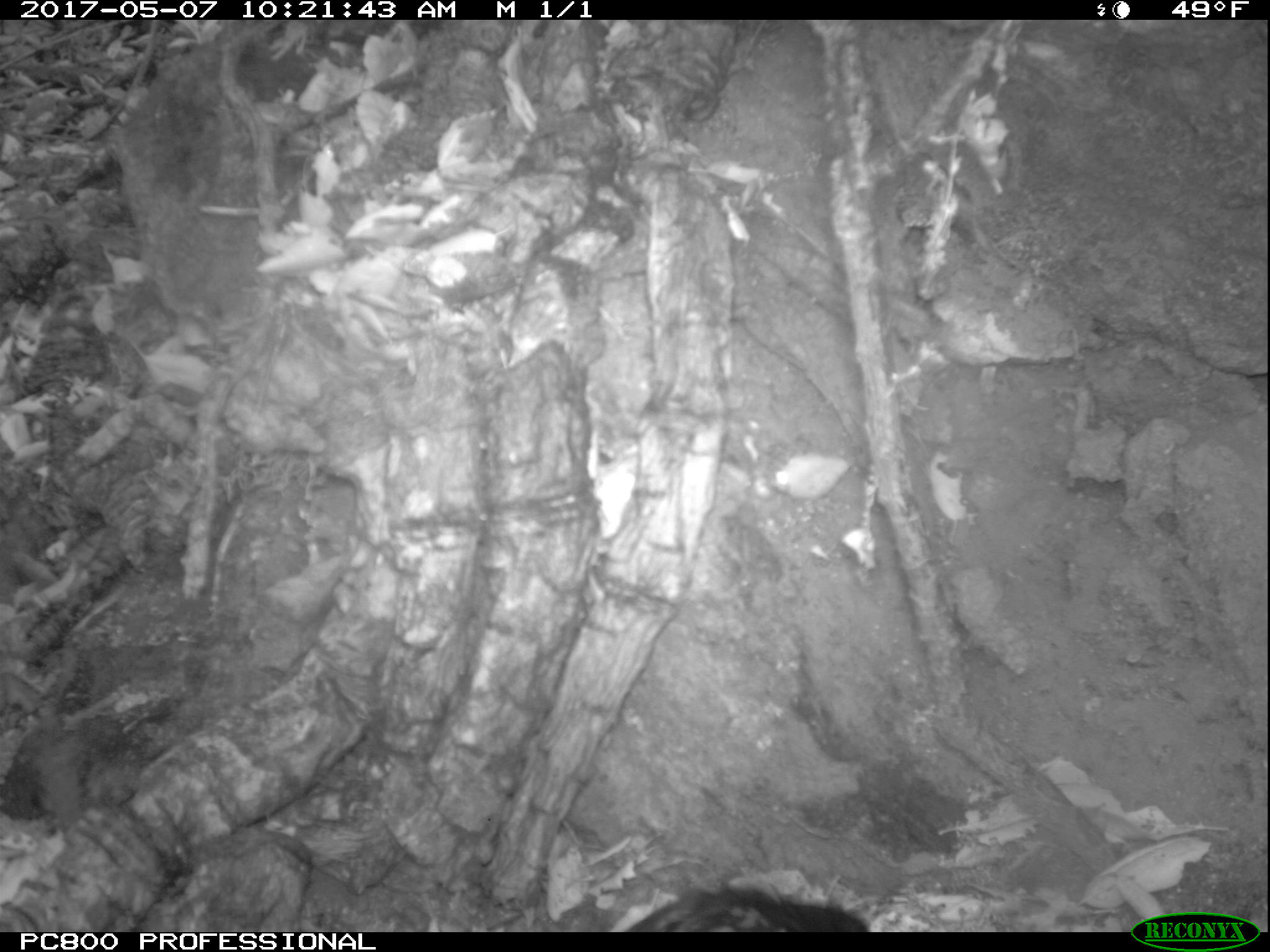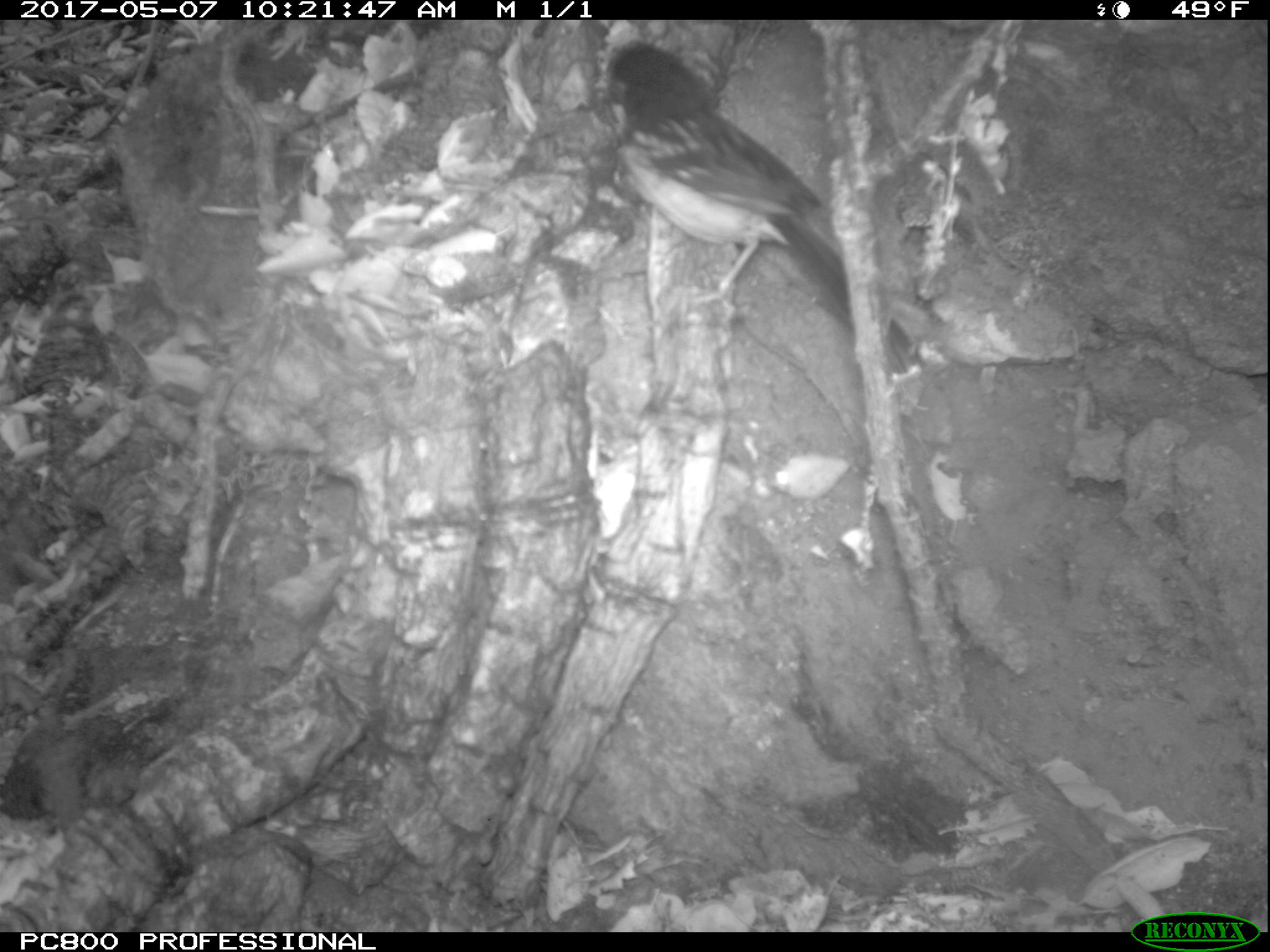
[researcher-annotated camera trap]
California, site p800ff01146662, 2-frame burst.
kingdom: Animalia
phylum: Chordata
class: Aves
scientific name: Aves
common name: bird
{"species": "bird (Aves)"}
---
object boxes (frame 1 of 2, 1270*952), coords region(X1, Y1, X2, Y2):
bird: region(608, 881, 873, 932)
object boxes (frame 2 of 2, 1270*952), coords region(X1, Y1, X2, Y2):
bird: region(590, 42, 921, 385)